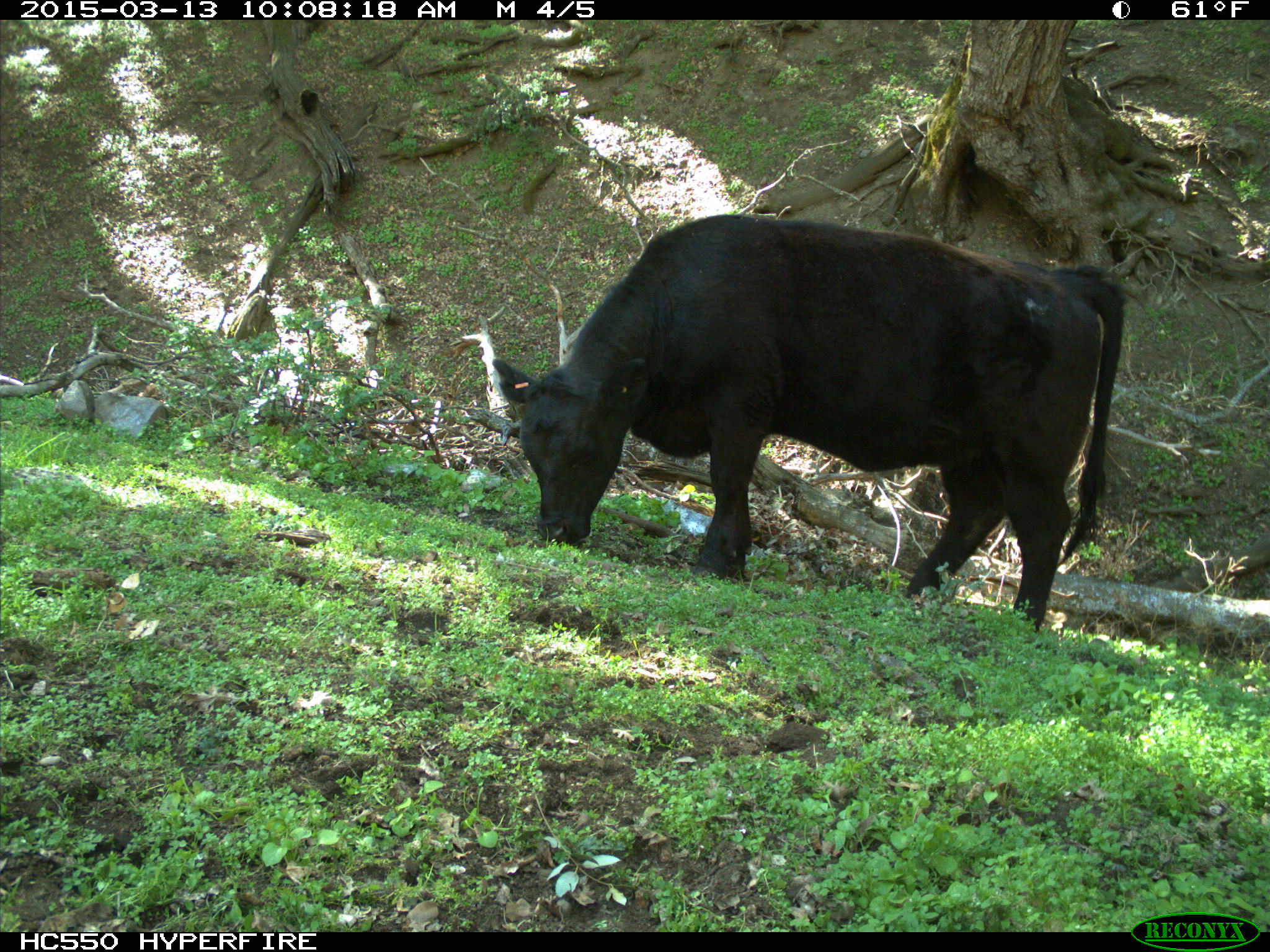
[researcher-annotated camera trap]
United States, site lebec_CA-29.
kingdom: Animalia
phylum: Chordata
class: Mammalia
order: Artiodactyla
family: Bovidae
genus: Bos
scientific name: Bos taurus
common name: domestic cow